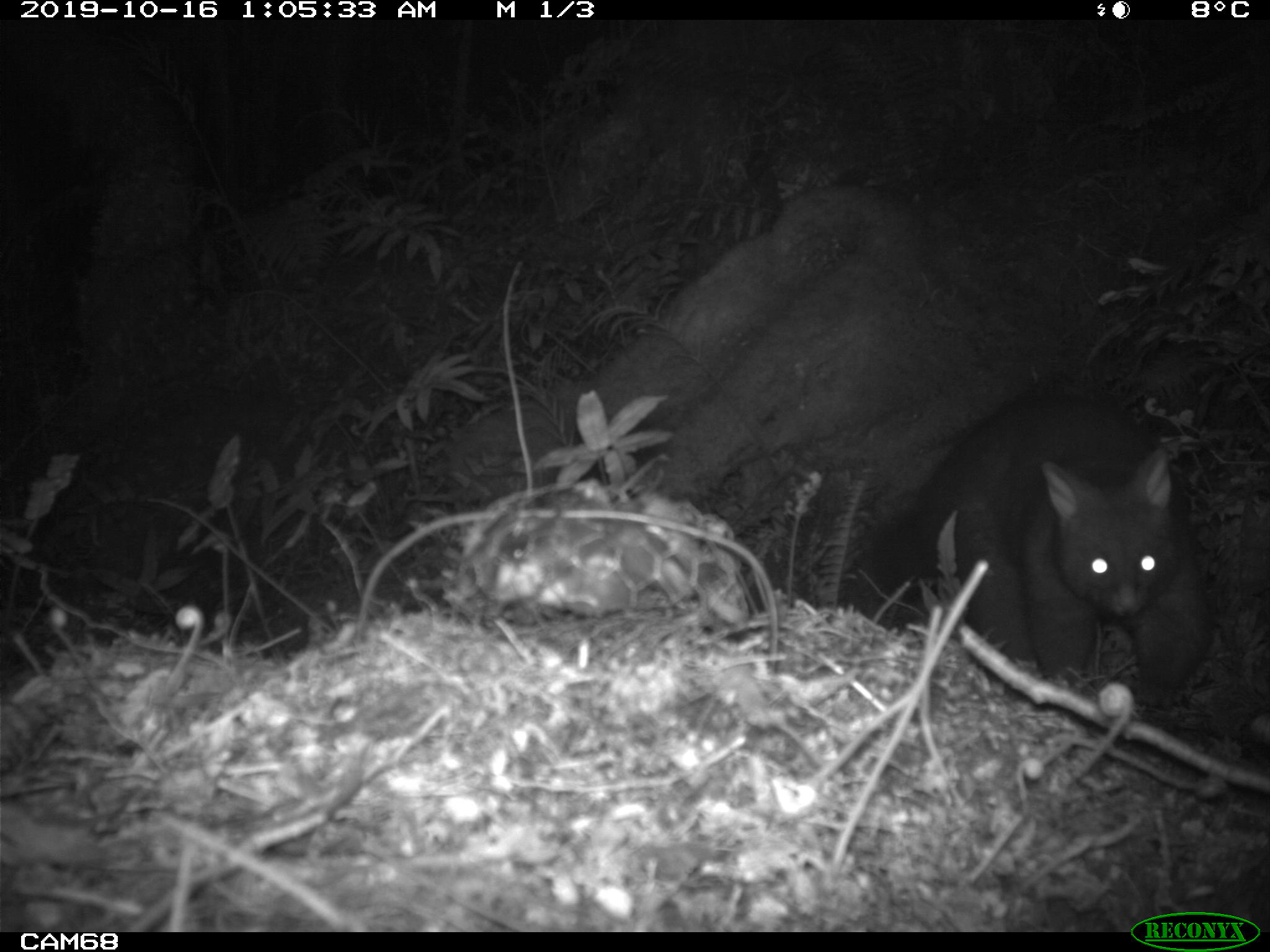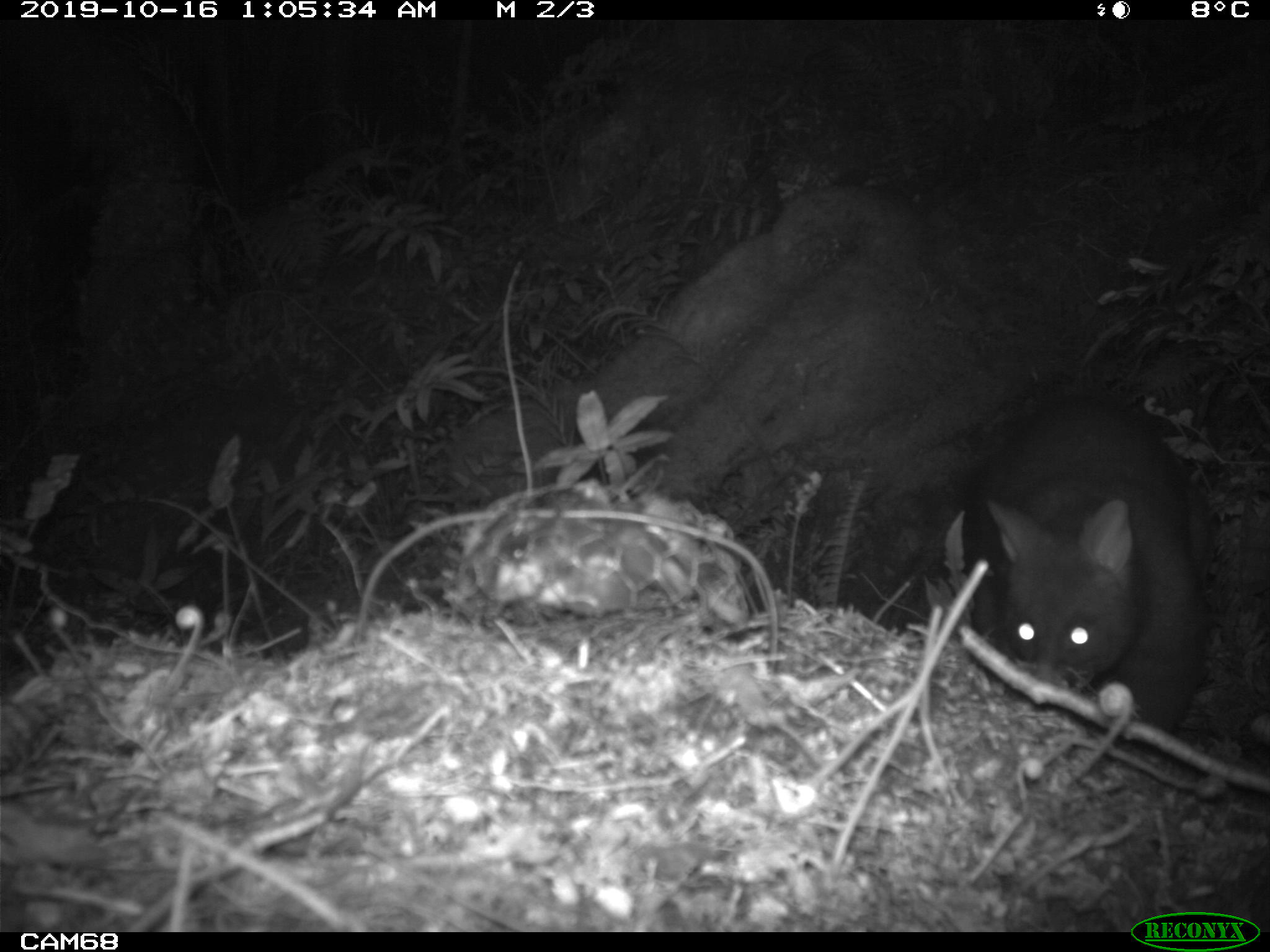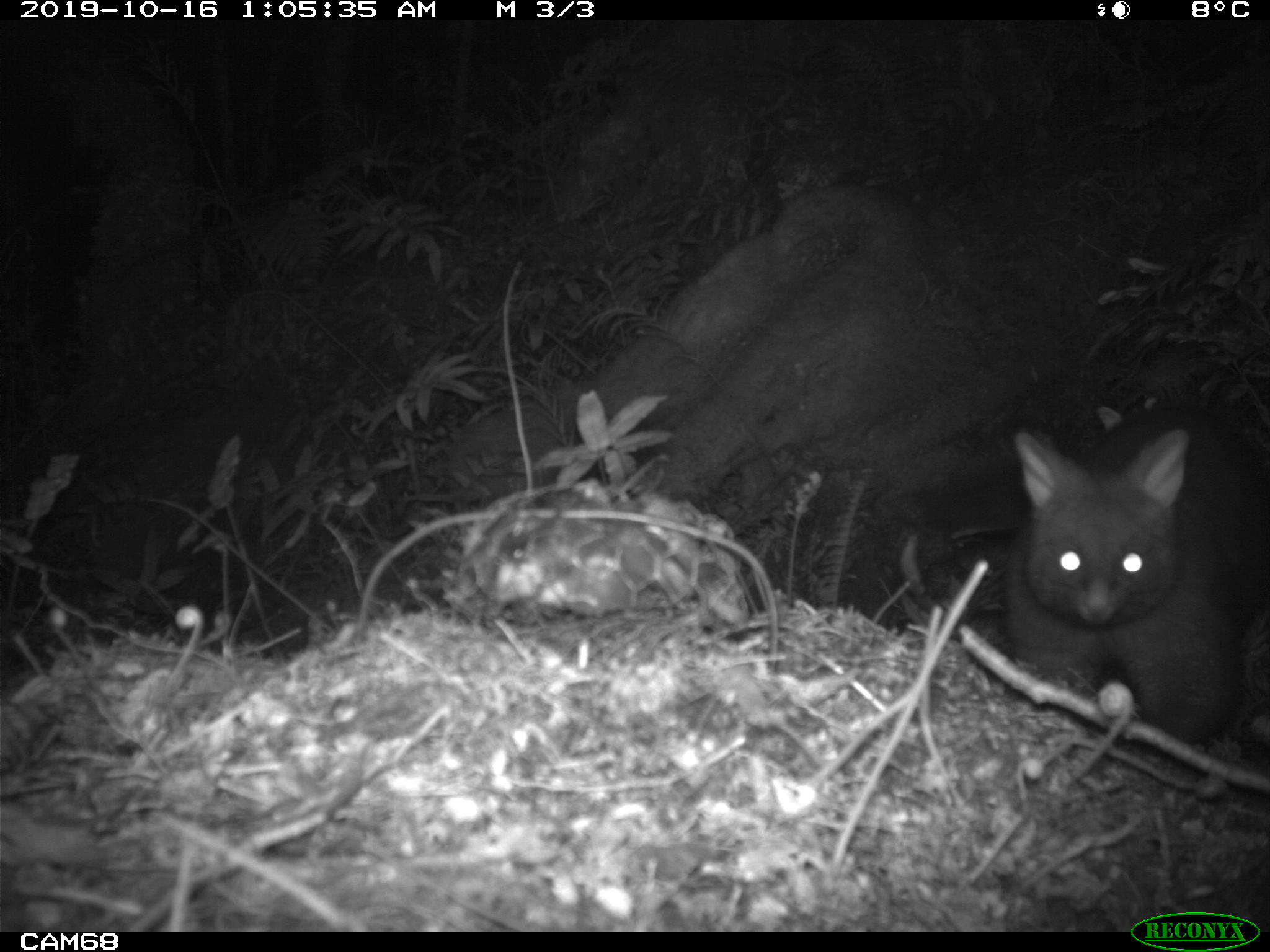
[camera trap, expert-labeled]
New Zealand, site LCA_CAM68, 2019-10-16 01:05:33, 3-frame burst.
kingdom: Animalia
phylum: Chordata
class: Mammalia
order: Diprotodontia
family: Phalangeridae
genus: Trichosurus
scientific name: Trichosurus vulpecula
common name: common brushtail possum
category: possum